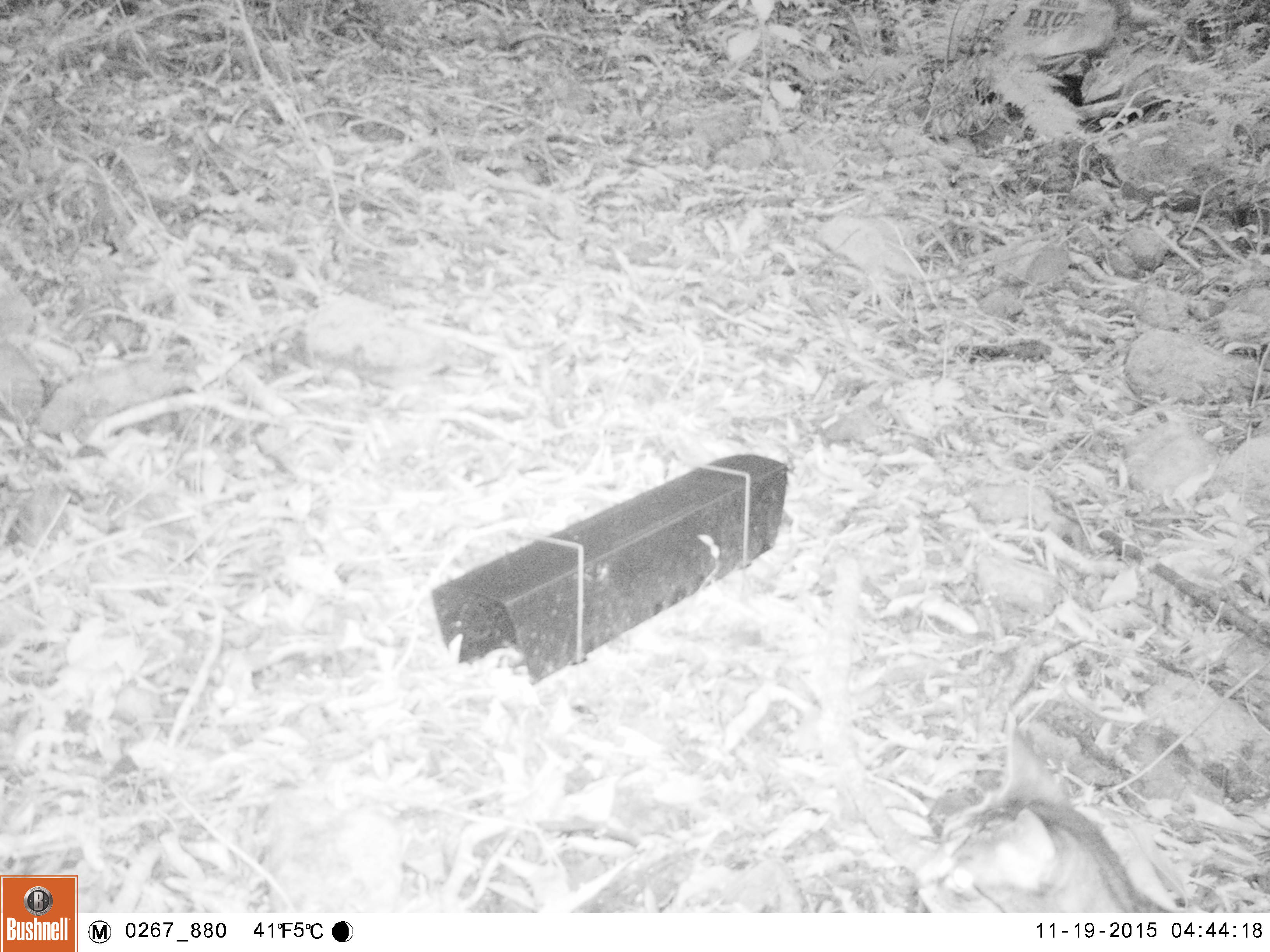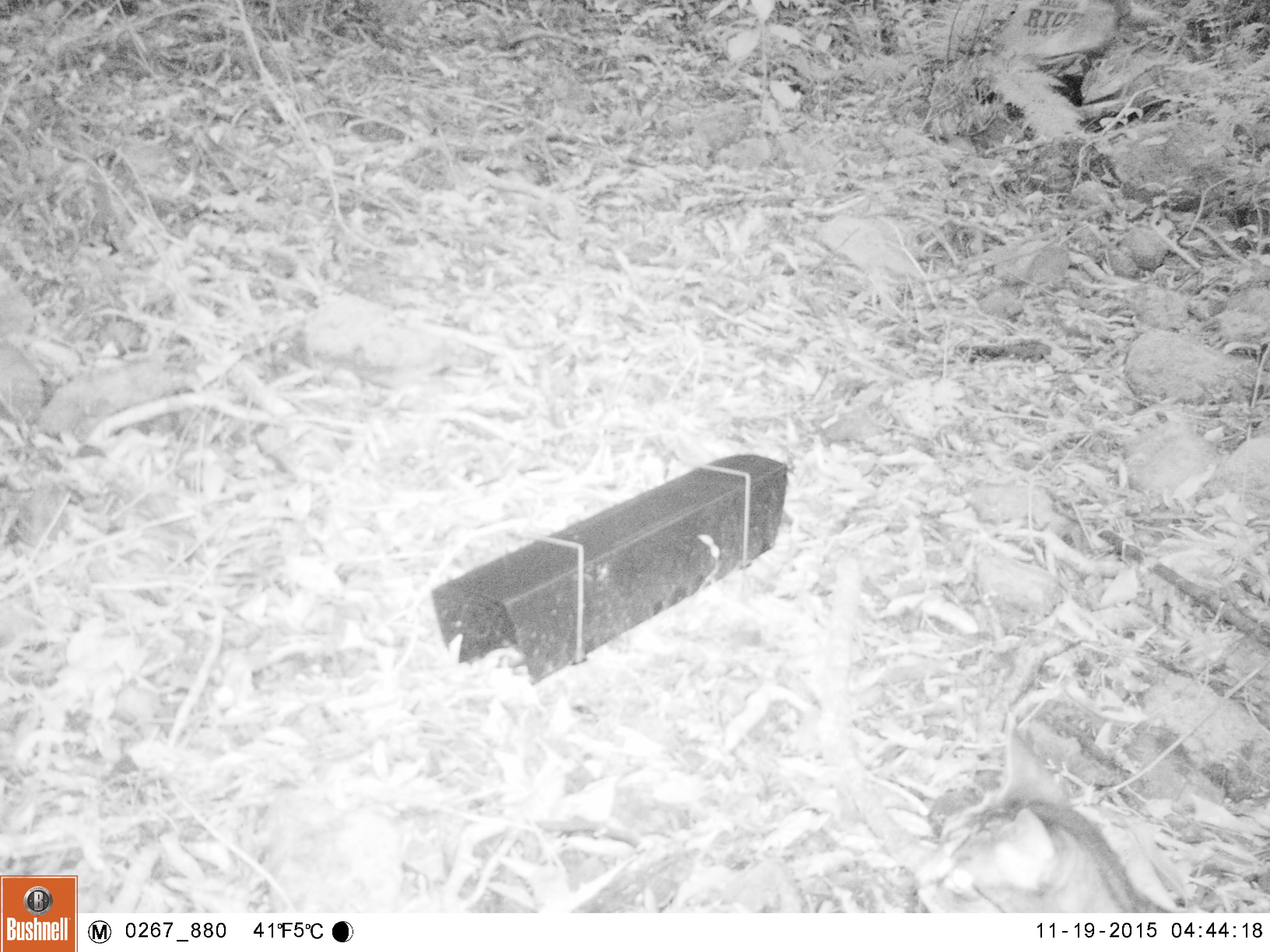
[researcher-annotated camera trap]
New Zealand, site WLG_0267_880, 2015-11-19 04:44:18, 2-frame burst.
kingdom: Animalia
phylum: Chordata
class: Mammalia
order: Carnivora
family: Felidae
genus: Felis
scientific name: Felis catus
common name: domestic cat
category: cat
Cat (domestic cat) (Felis catus).